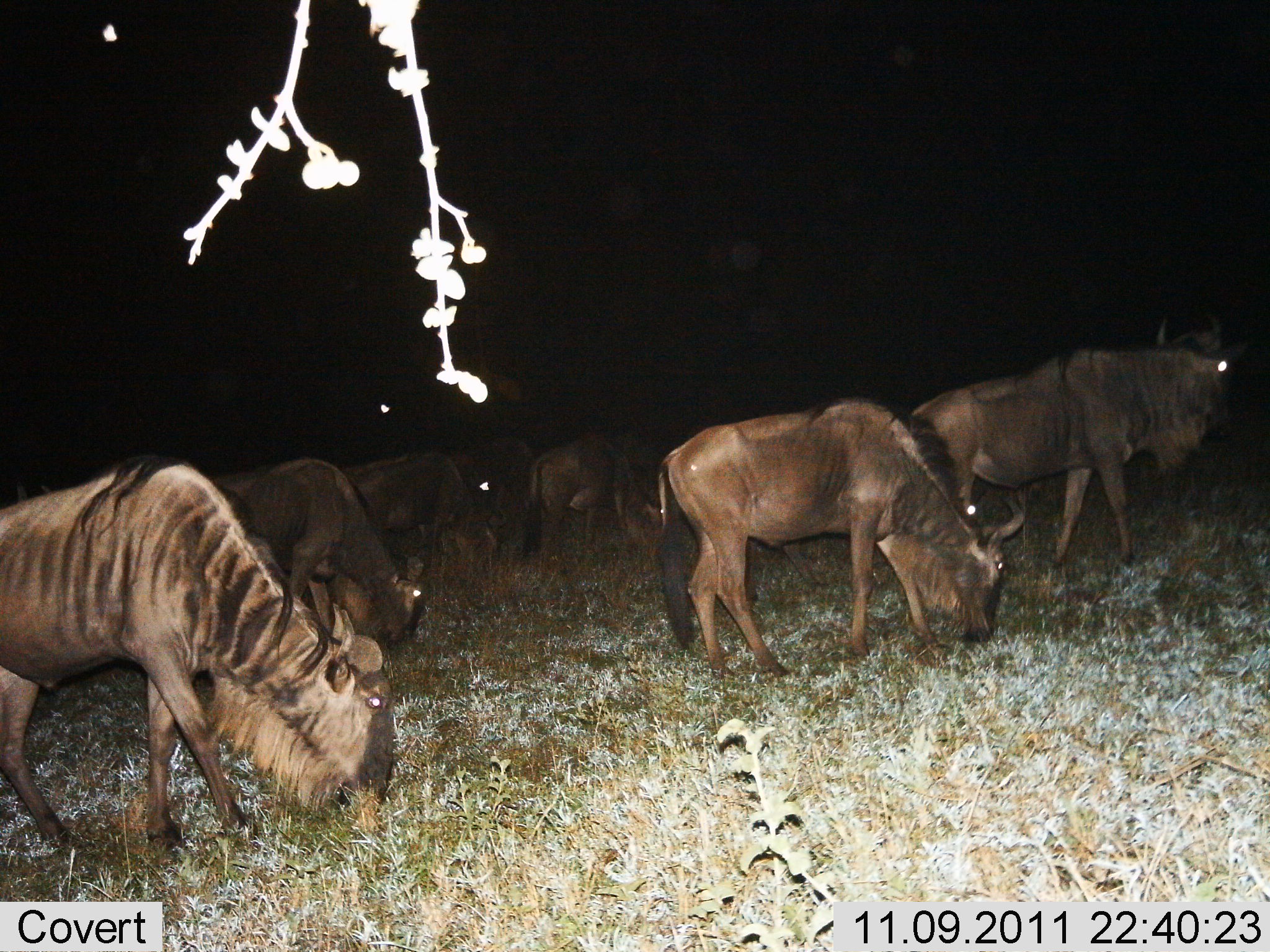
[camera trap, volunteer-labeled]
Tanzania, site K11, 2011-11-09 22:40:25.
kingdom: Animalia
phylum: Chordata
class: Mammalia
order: Artiodactyla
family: Bovidae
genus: Connochaetes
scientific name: Connochaetes taurinus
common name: blue wildebeest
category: wildebeest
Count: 7.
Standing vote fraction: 50%.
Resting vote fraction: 0%.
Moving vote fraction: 8%.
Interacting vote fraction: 0%.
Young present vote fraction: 0%.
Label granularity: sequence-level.